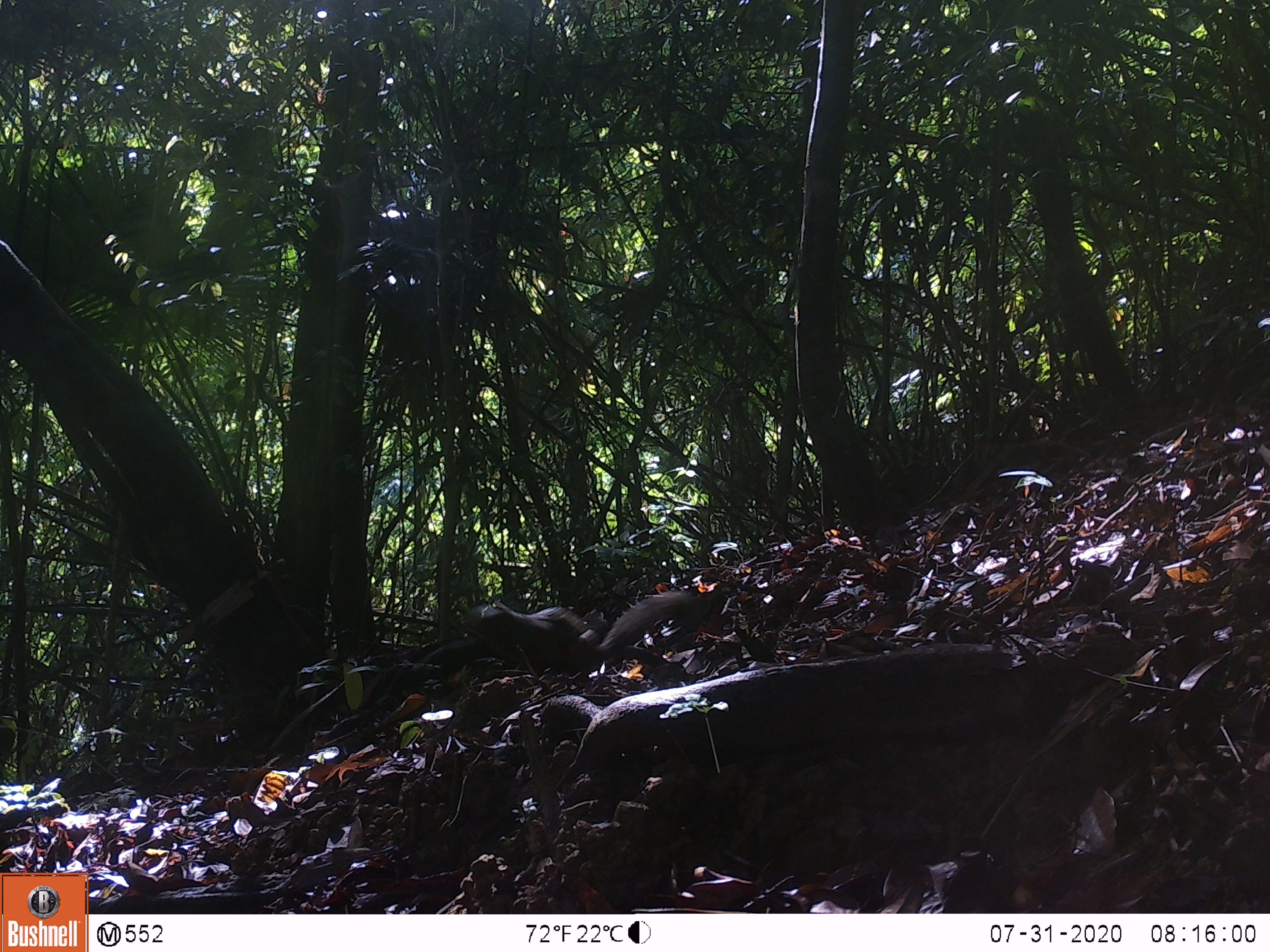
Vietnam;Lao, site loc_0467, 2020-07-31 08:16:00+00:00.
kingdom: Animalia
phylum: Chordata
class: Mammalia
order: Rodentia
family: Sciuridae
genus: Callosciurus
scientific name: Callosciurus erythraeus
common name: pallas's squirrel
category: pallass squirrel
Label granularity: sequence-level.